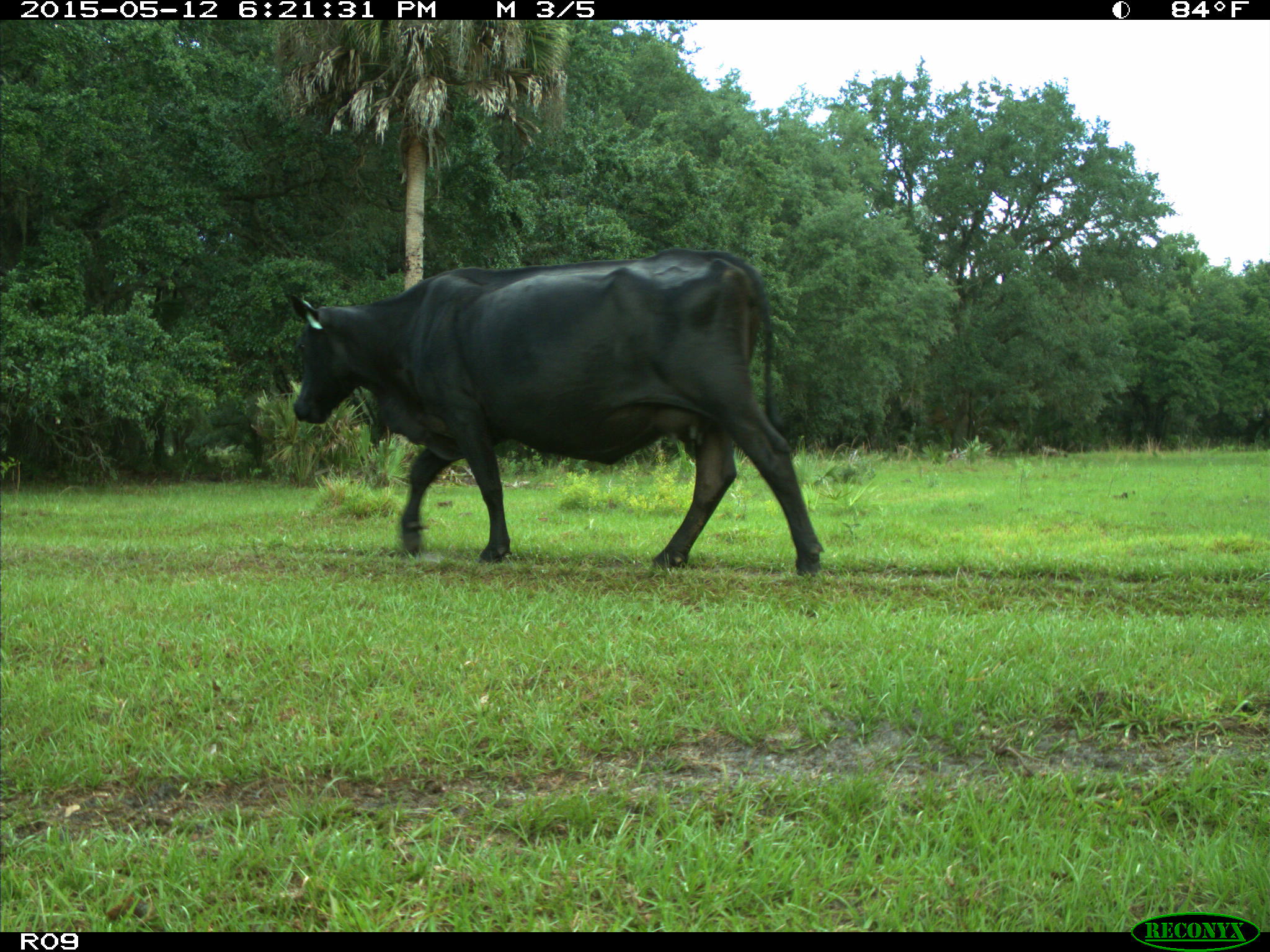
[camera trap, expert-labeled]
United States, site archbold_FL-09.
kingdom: Animalia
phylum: Chordata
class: Mammalia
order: Artiodactyla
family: Bovidae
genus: Bos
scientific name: Bos taurus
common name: domestic cow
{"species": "Bos taurus (domestic cow)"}